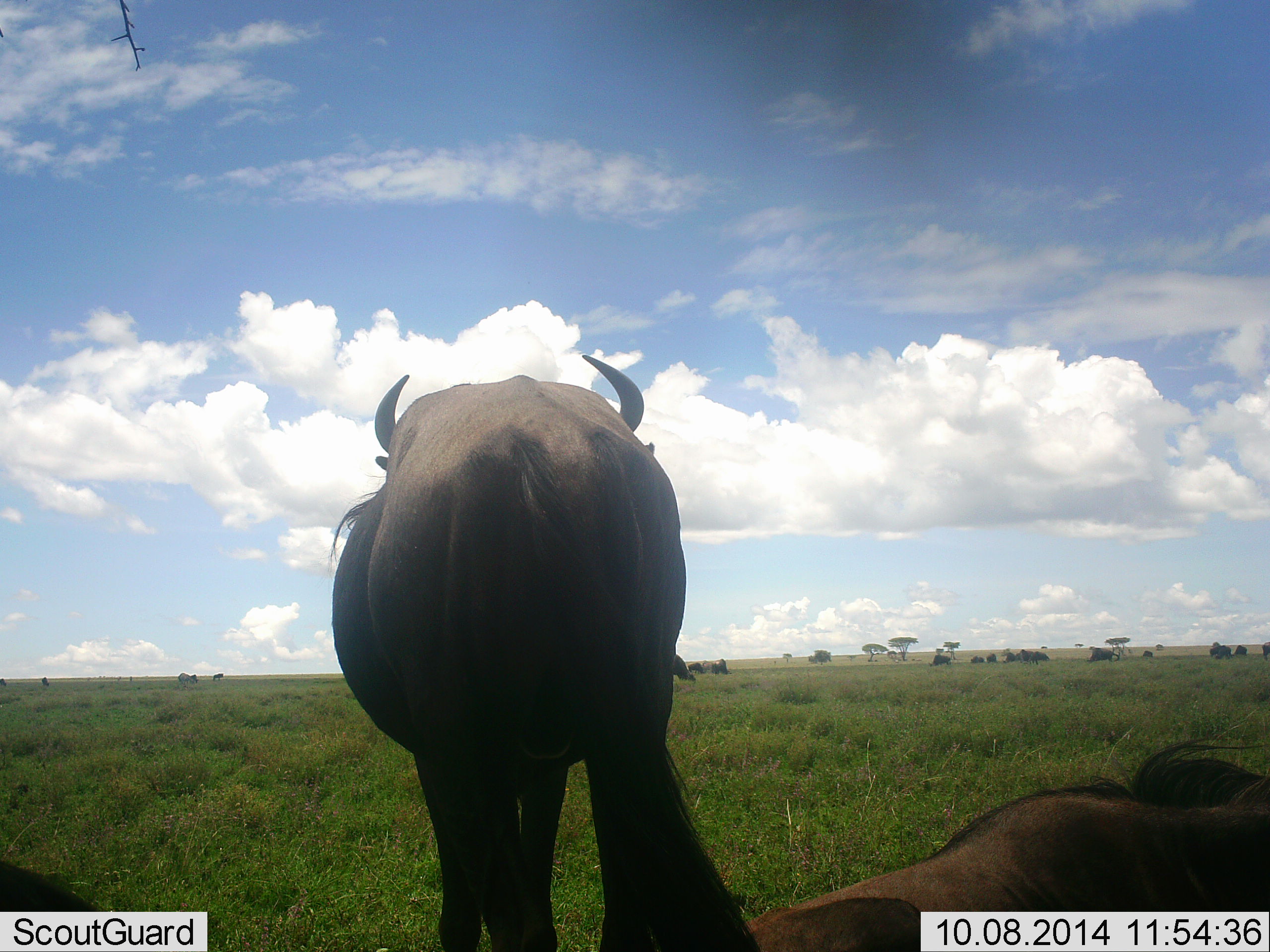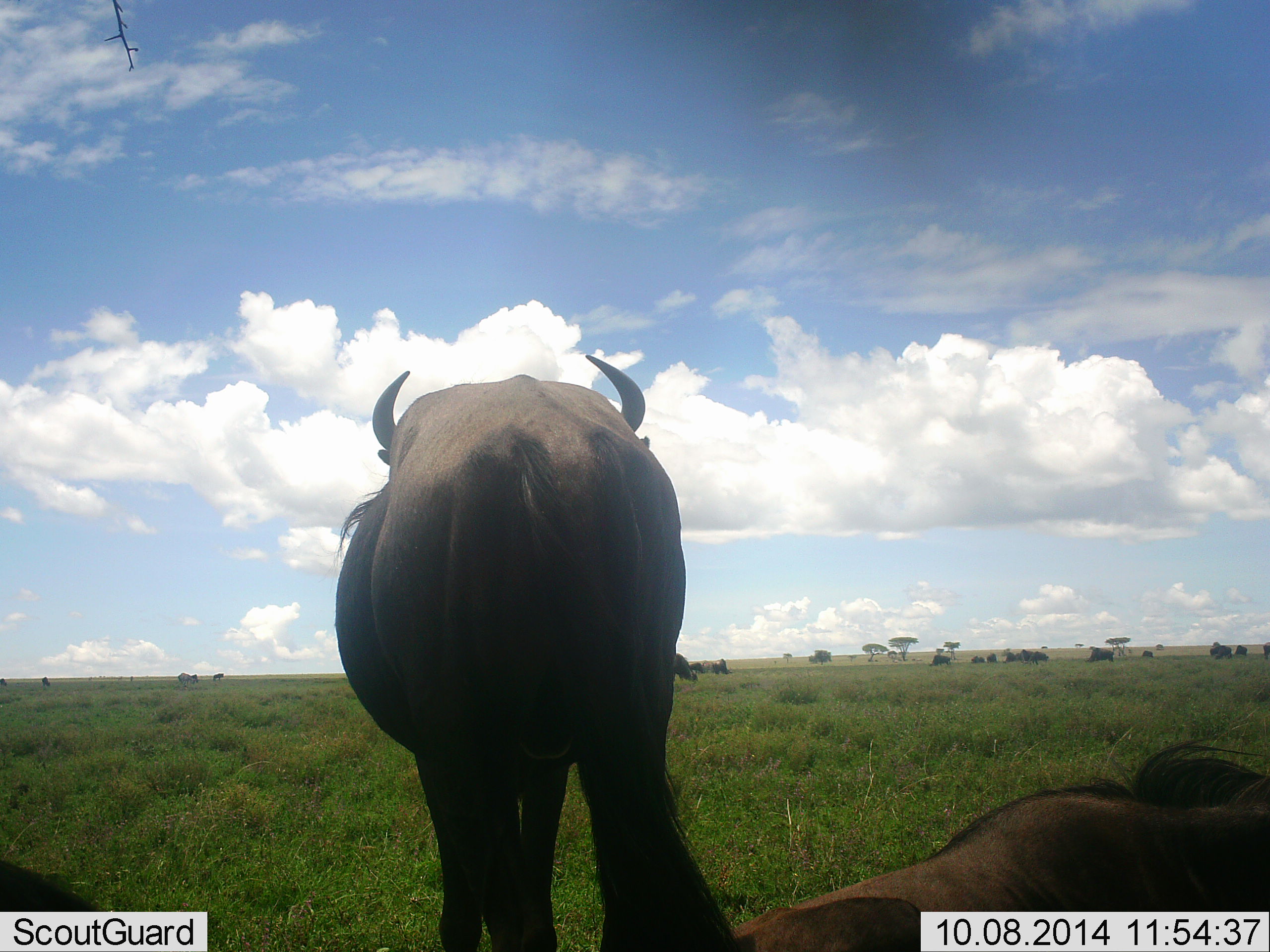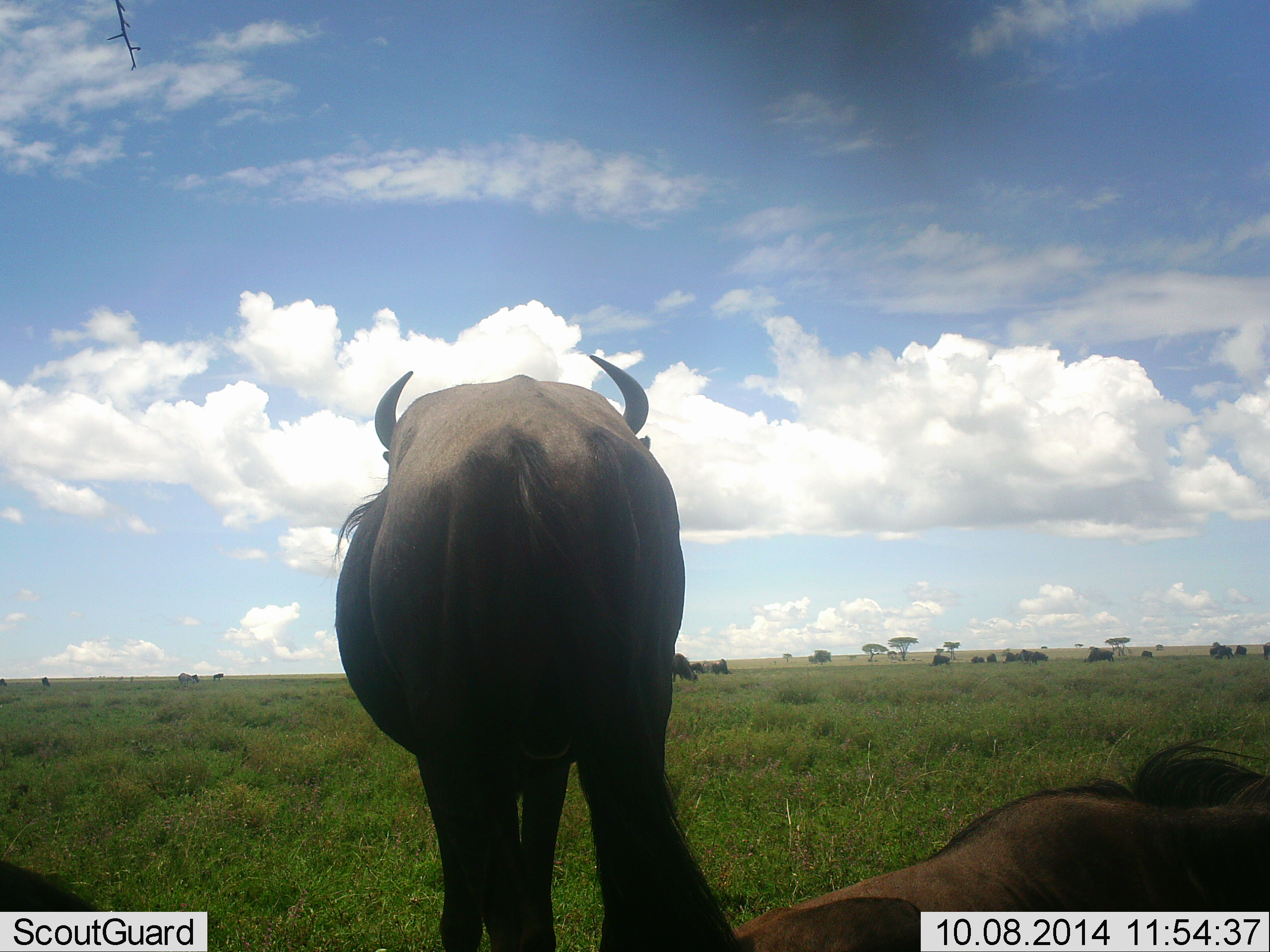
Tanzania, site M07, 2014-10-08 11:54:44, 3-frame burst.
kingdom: Animalia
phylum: Chordata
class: Mammalia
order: Artiodactyla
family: Bovidae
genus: Connochaetes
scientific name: Connochaetes taurinus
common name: blue wildebeest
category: wildebeest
Wildebeest (blue wildebeest) (Connochaetes taurinus), count 3. Behavior (volunteer vote fractions): standing 90%, resting 100%, moving 0%, interacting 0%. Young present (vote fraction): 0%. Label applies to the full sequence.